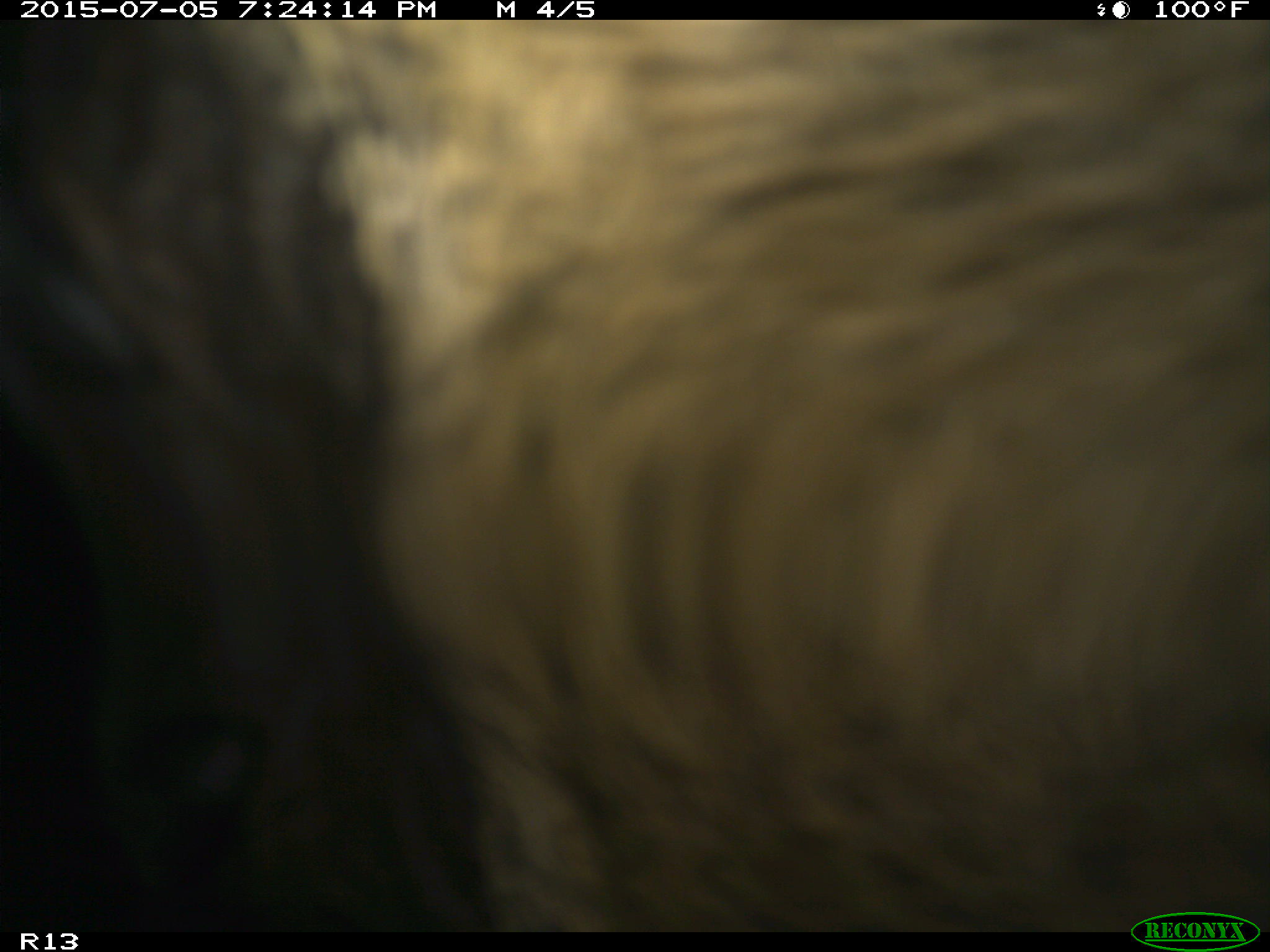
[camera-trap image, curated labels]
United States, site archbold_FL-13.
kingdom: Animalia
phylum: Chordata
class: Mammalia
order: Artiodactyla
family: Bovidae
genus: Bos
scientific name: Bos taurus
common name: domestic cow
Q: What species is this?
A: Bos taurus (domestic cow).